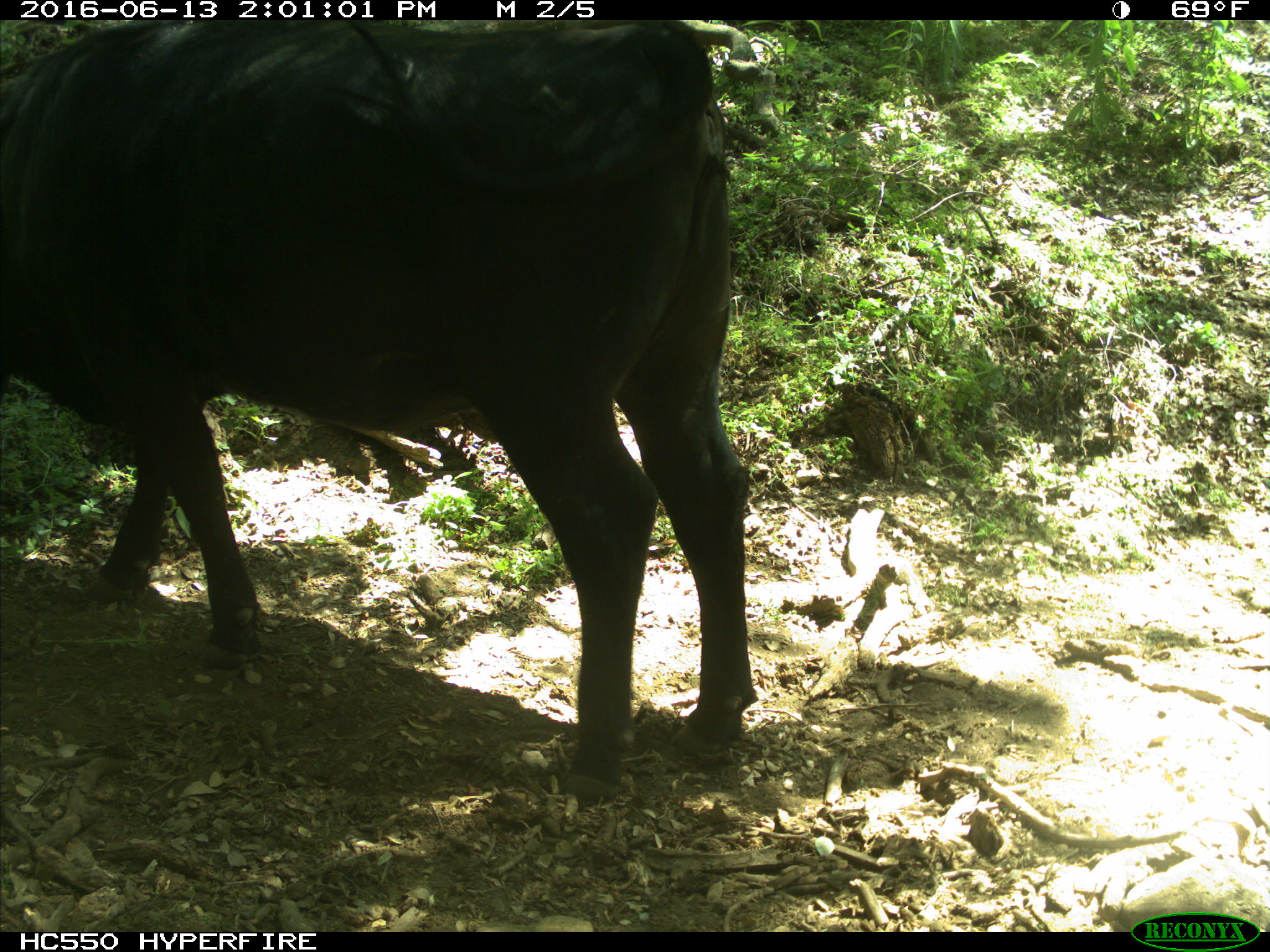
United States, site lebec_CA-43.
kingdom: Animalia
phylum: Chordata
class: Mammalia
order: Artiodactyla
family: Bovidae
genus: Bos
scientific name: Bos taurus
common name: domestic cow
Bos taurus (domestic cow).